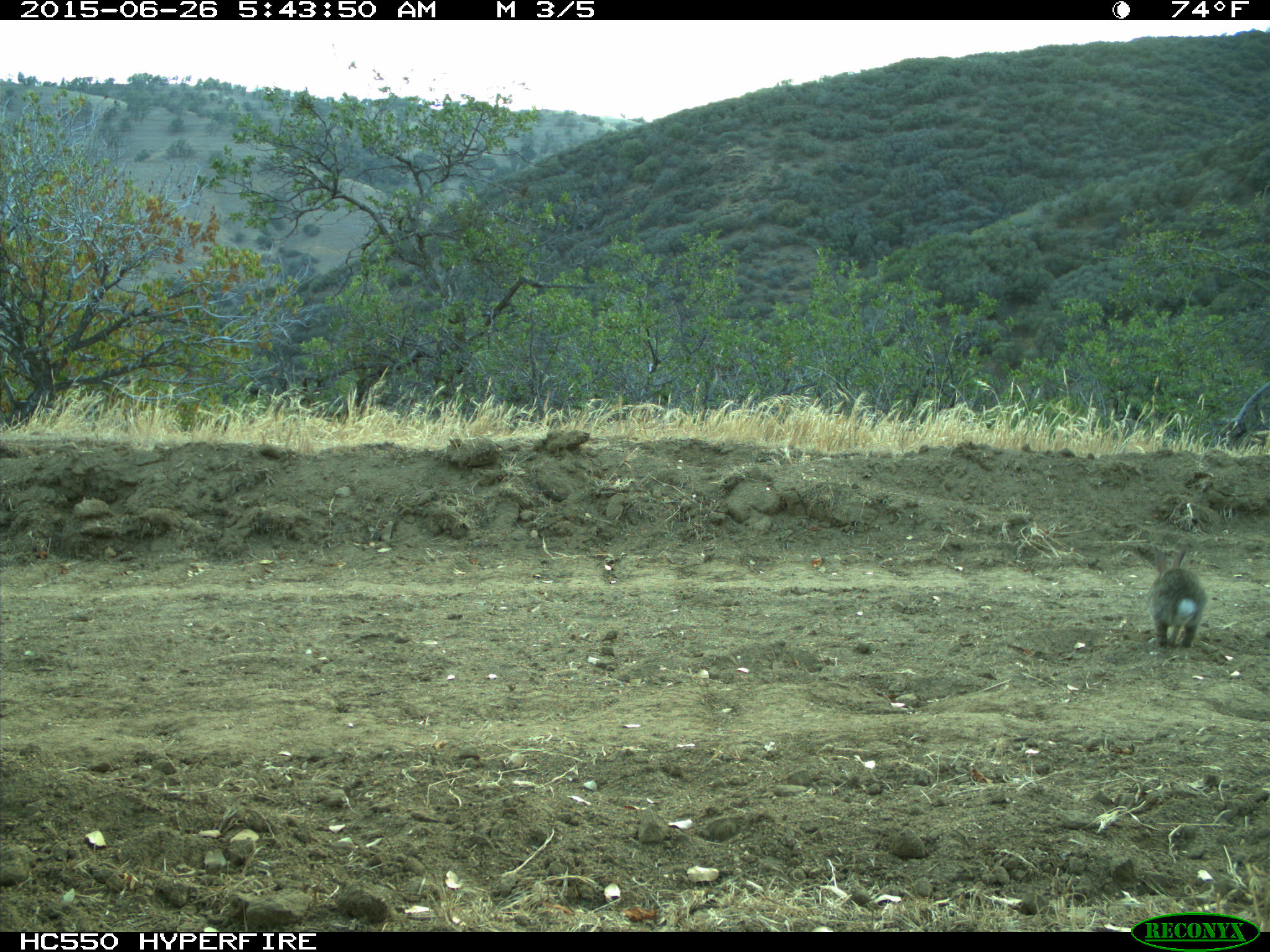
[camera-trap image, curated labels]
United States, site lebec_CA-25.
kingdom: Animalia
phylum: Chordata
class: Mammalia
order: Lagomorpha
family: Leporidae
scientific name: Leporidae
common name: rabbits and hares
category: unidentified rabbit